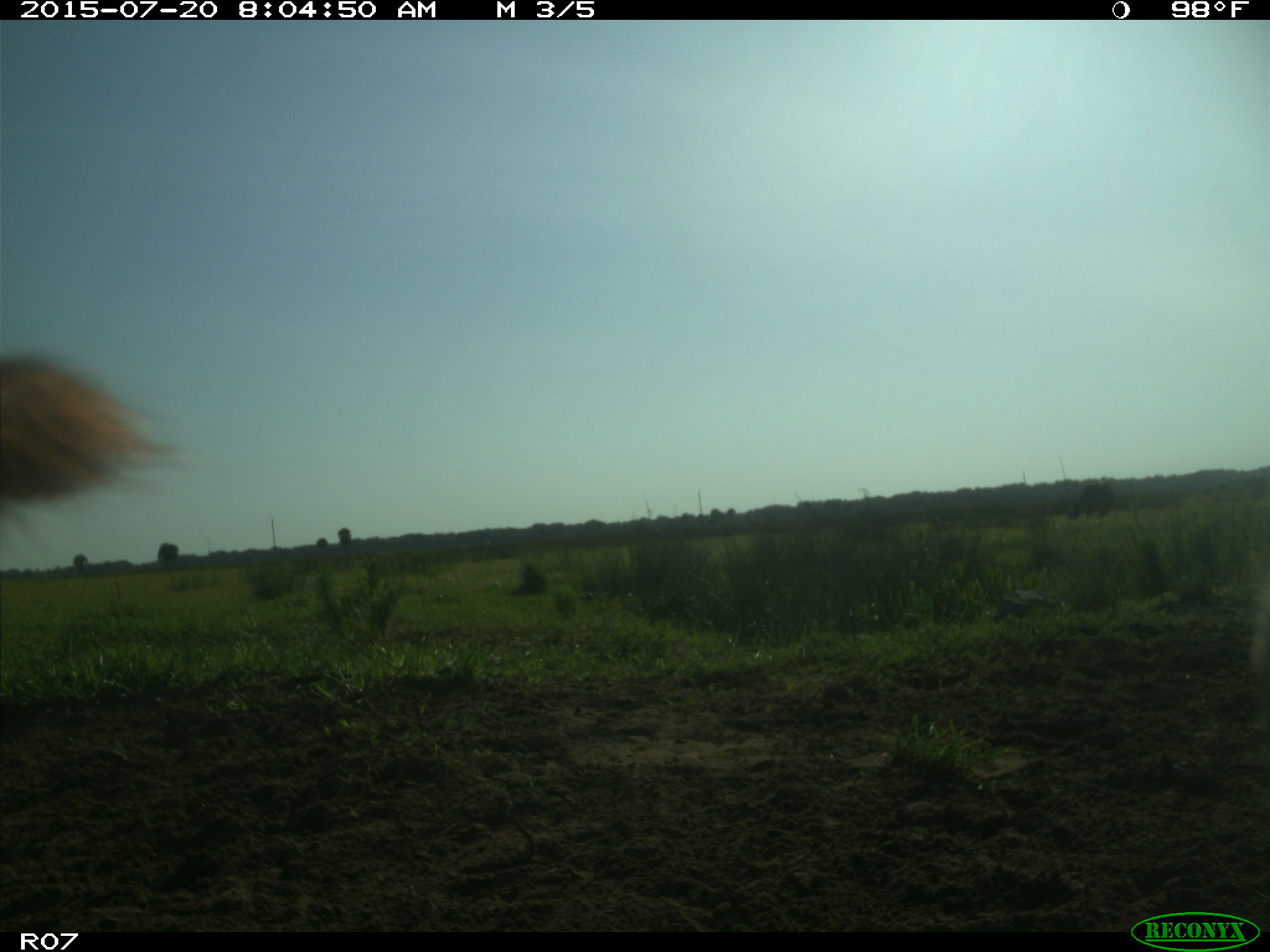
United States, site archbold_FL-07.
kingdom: Animalia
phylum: Chordata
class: Mammalia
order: Artiodactyla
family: Bovidae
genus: Bos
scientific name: Bos taurus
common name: domestic cow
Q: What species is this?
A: Bos taurus (domestic cow).